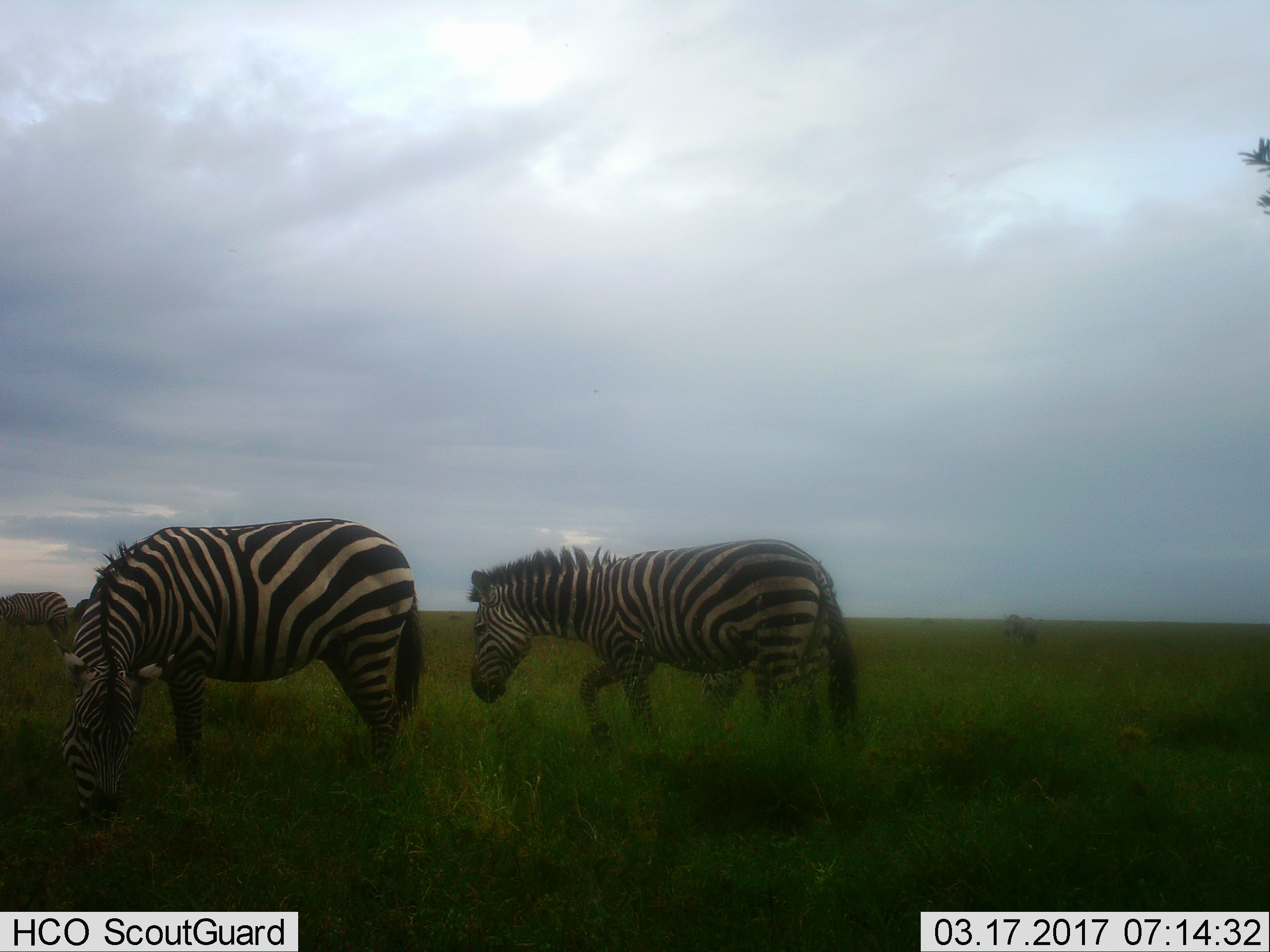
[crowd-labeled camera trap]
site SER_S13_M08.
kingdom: Animalia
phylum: Chordata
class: Mammalia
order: Perissodactyla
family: Equidae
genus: Equus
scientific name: Equus quagga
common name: plains zebra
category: zebraplains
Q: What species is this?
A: Zebraplains (plains zebra) (Equus quagga).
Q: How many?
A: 3.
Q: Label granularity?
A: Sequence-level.